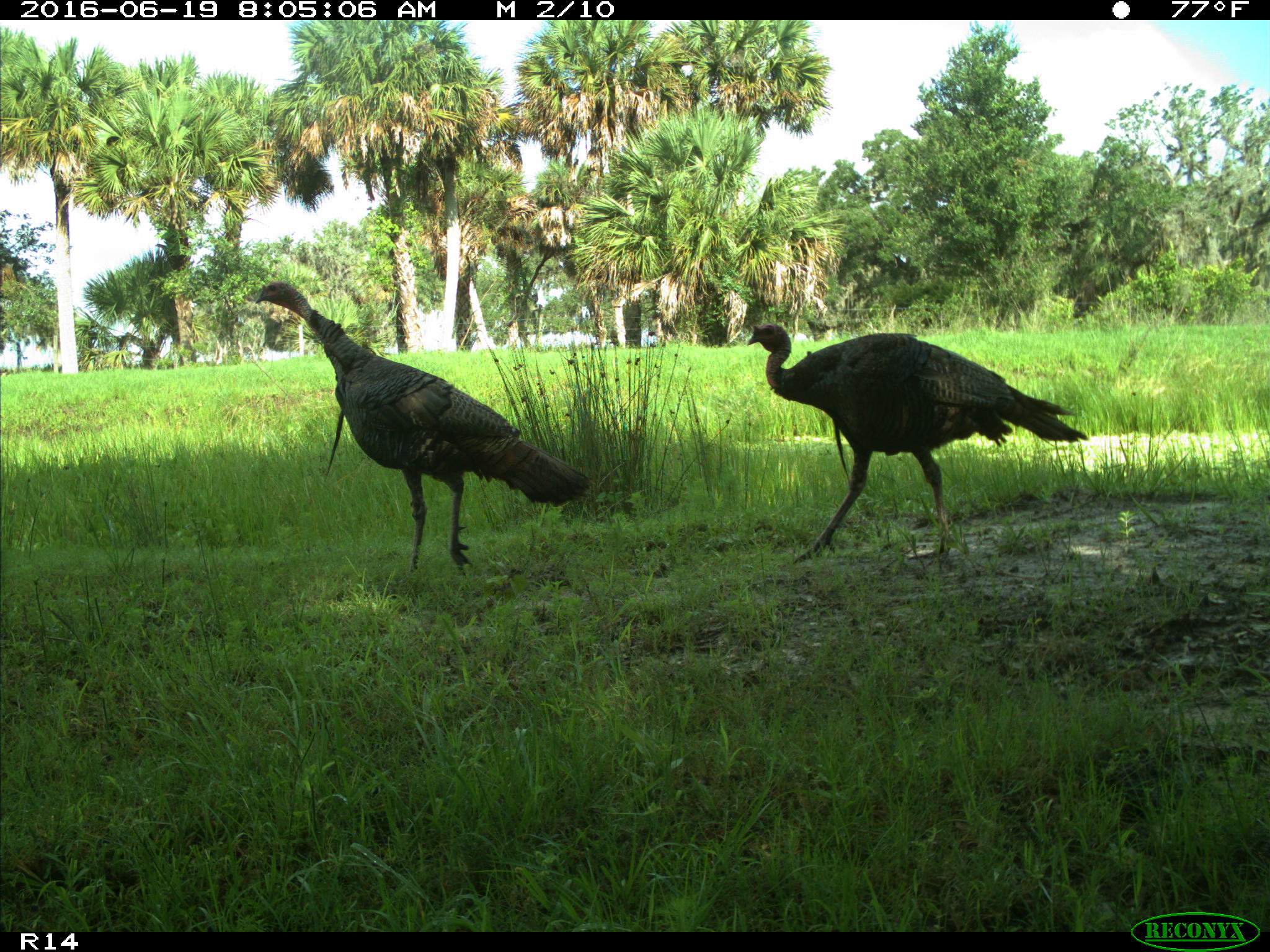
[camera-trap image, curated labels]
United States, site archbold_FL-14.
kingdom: Animalia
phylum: Chordata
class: Aves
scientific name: Aves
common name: birds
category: unidentified bird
Unidentified bird (birds) (Aves).